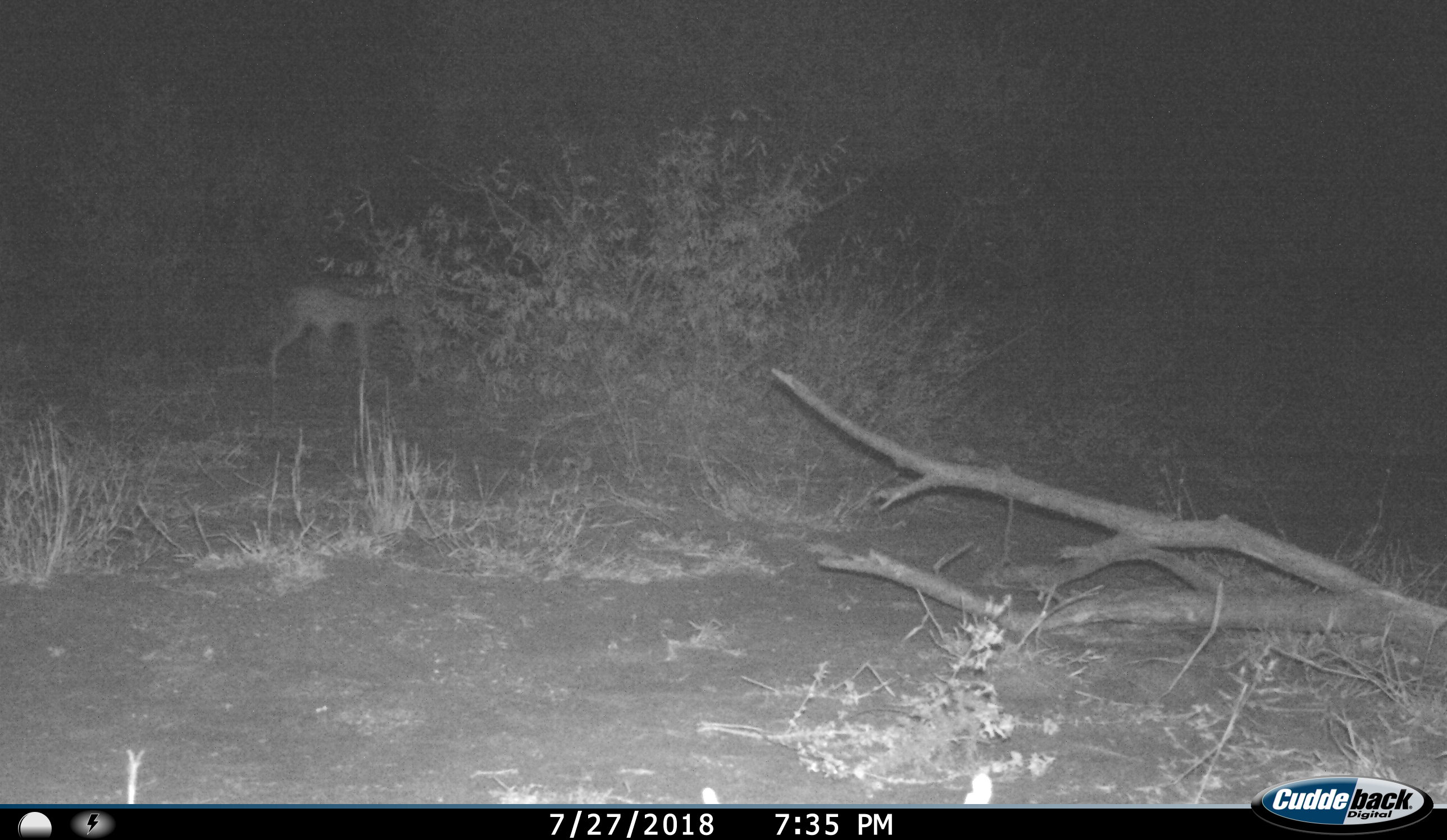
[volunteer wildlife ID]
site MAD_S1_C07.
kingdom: Animalia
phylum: Chordata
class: Mammalia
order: Artiodactyla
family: Bovidae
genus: Aepyceros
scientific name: Aepyceros melampus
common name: impala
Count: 1.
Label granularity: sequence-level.